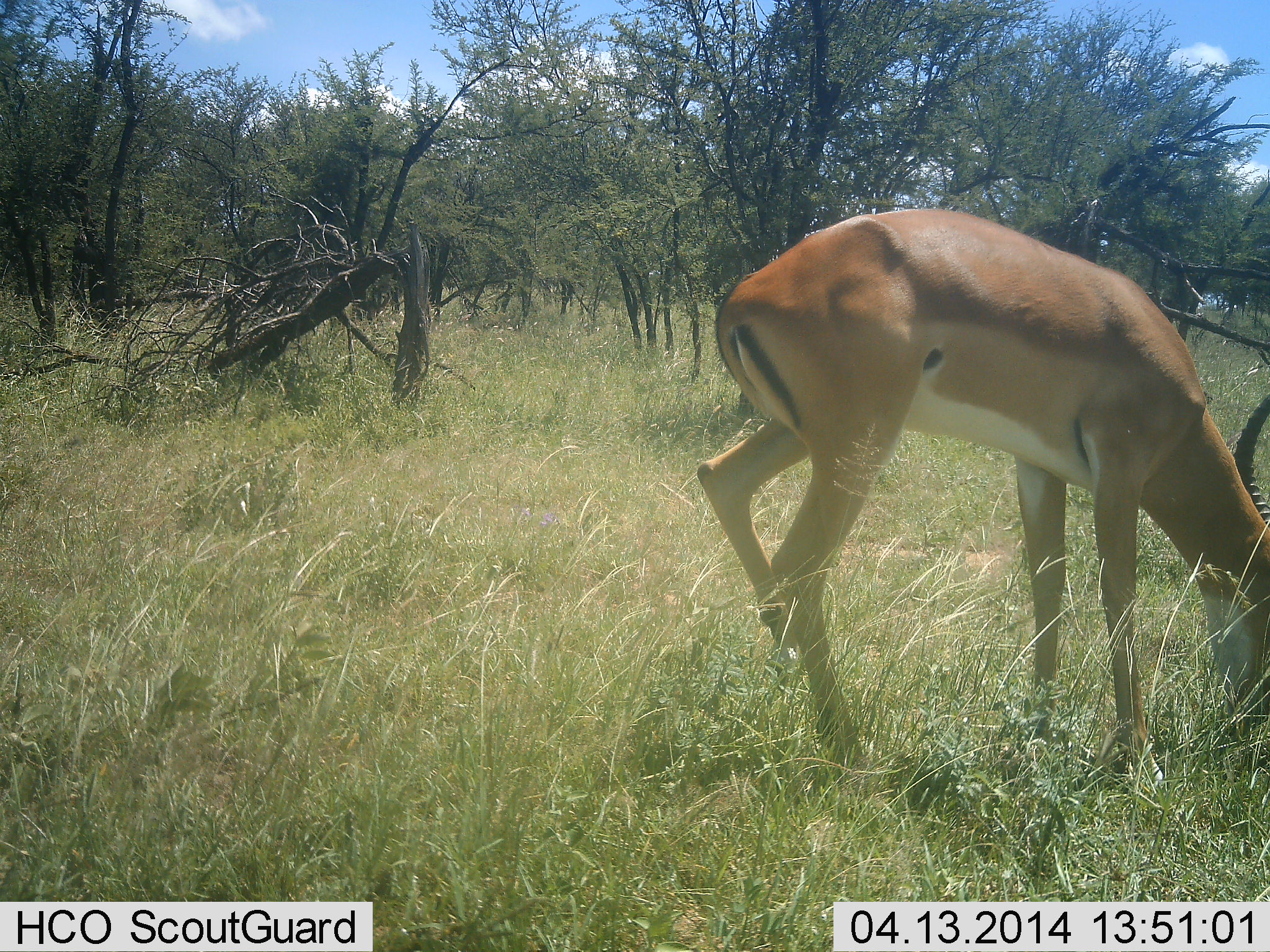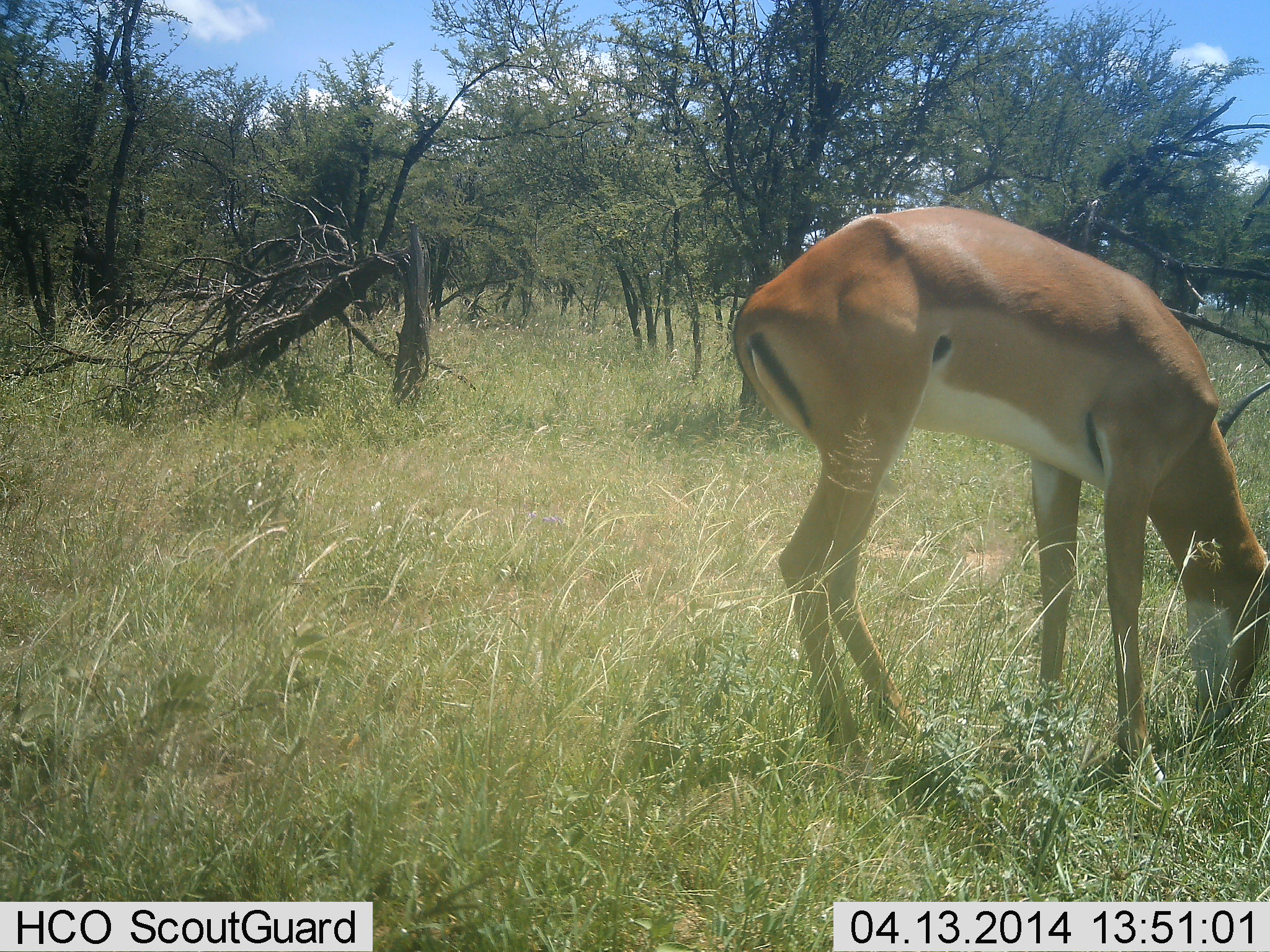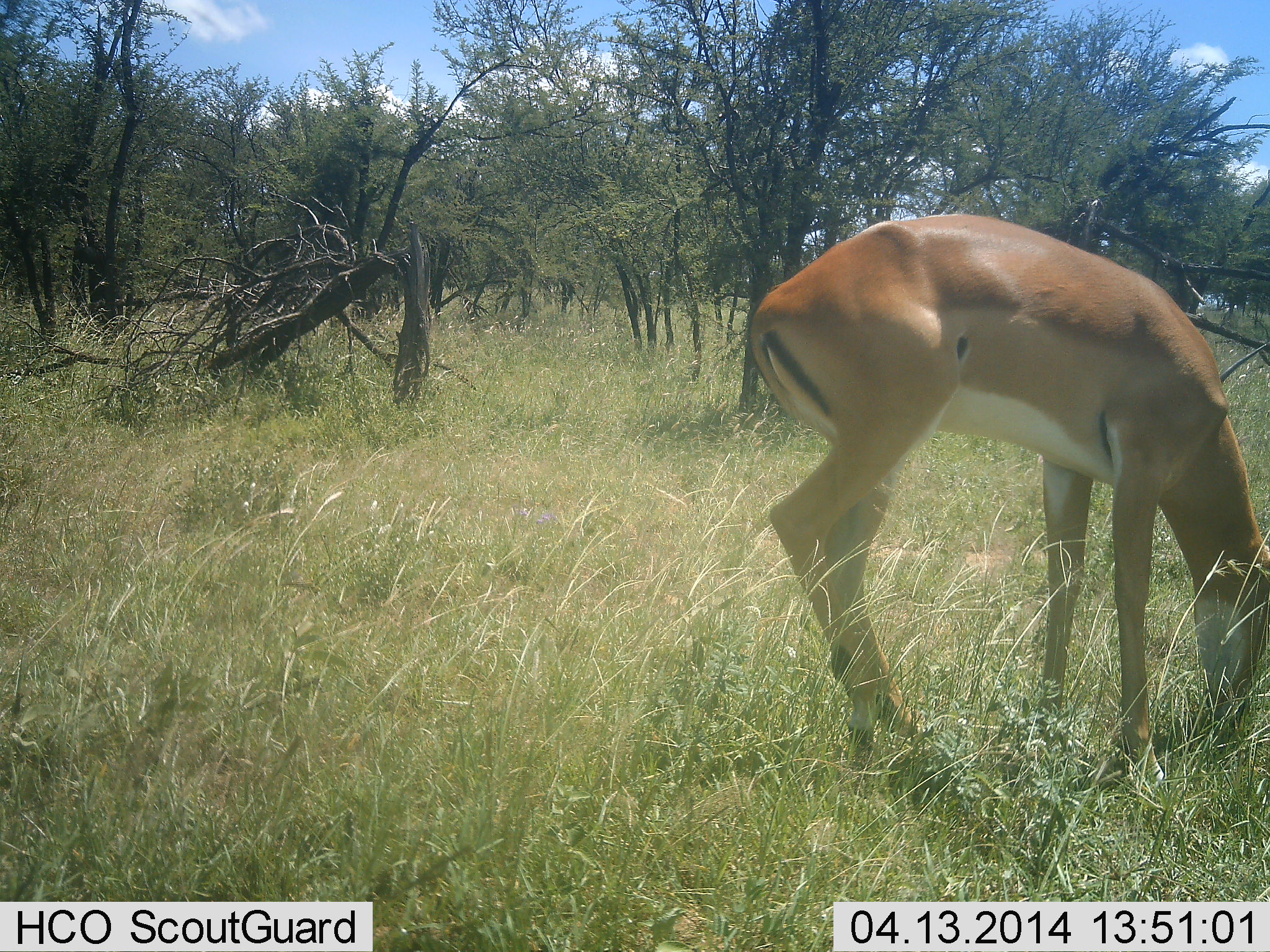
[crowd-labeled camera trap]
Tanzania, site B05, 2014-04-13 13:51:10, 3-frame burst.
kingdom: Animalia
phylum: Chordata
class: Mammalia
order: Artiodactyla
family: Bovidae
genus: Aepyceros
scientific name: Aepyceros melampus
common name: impala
Impala (Aepyceros melampus), count 1. Behavior (volunteer vote fractions): standing 10%, resting 0%, moving 0%, interacting 0%. Young present (vote fraction): 0%. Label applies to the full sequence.